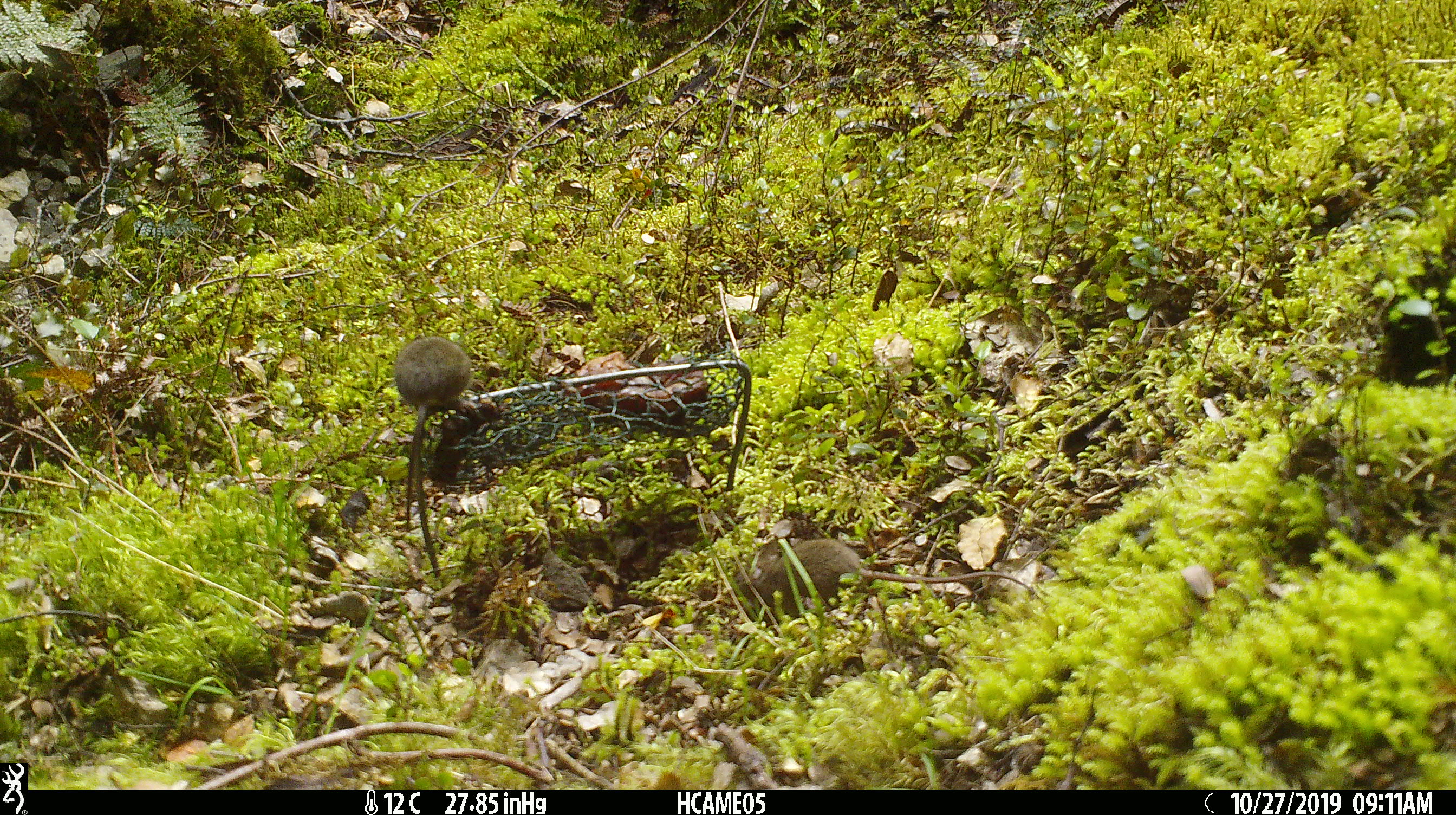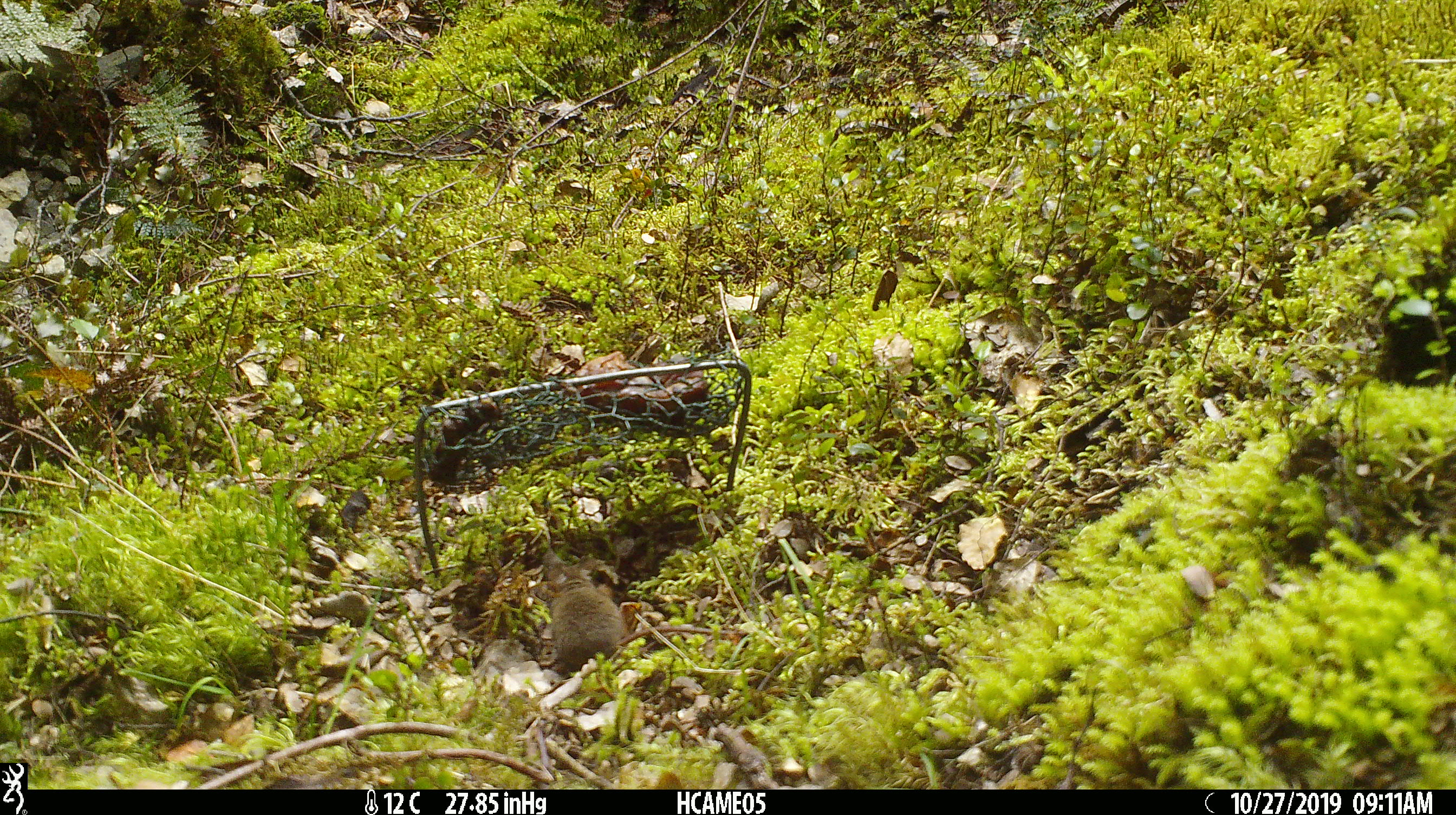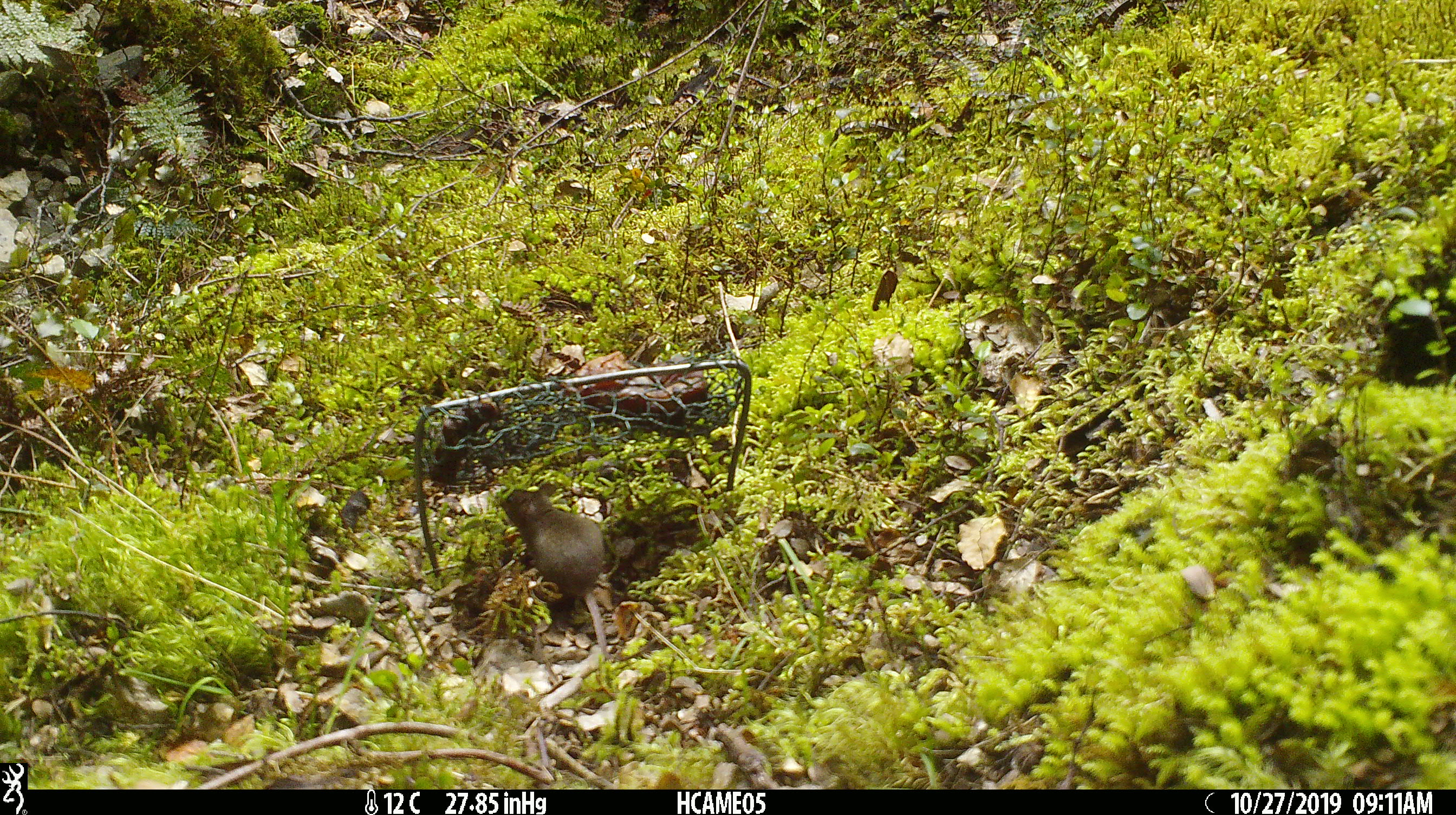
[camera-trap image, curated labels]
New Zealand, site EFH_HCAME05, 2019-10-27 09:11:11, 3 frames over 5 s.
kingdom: Animalia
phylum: Chordata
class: Mammalia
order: Rodentia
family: Muridae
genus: Mus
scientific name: Mus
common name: mouse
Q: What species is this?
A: Mouse (Mus).